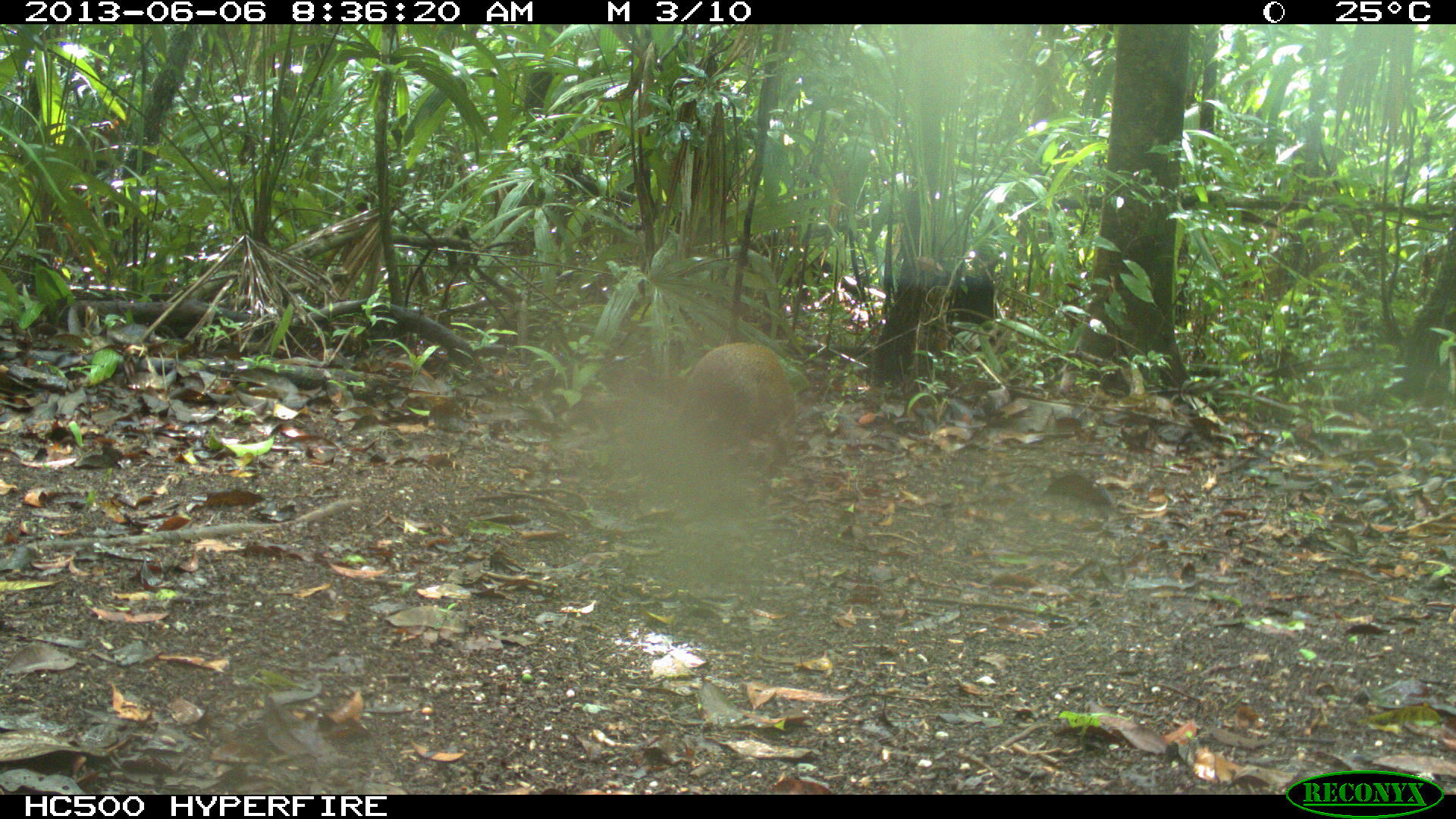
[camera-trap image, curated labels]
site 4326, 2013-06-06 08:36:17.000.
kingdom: Animalia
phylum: Chordata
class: Mammalia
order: Rodentia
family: Dasyproctidae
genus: Dasyprocta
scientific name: Dasyprocta punctata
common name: central american agouti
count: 1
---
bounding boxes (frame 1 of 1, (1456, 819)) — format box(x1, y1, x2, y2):
dasyprocta punctata: box(665, 342, 802, 517); box(891, 256, 1005, 352)